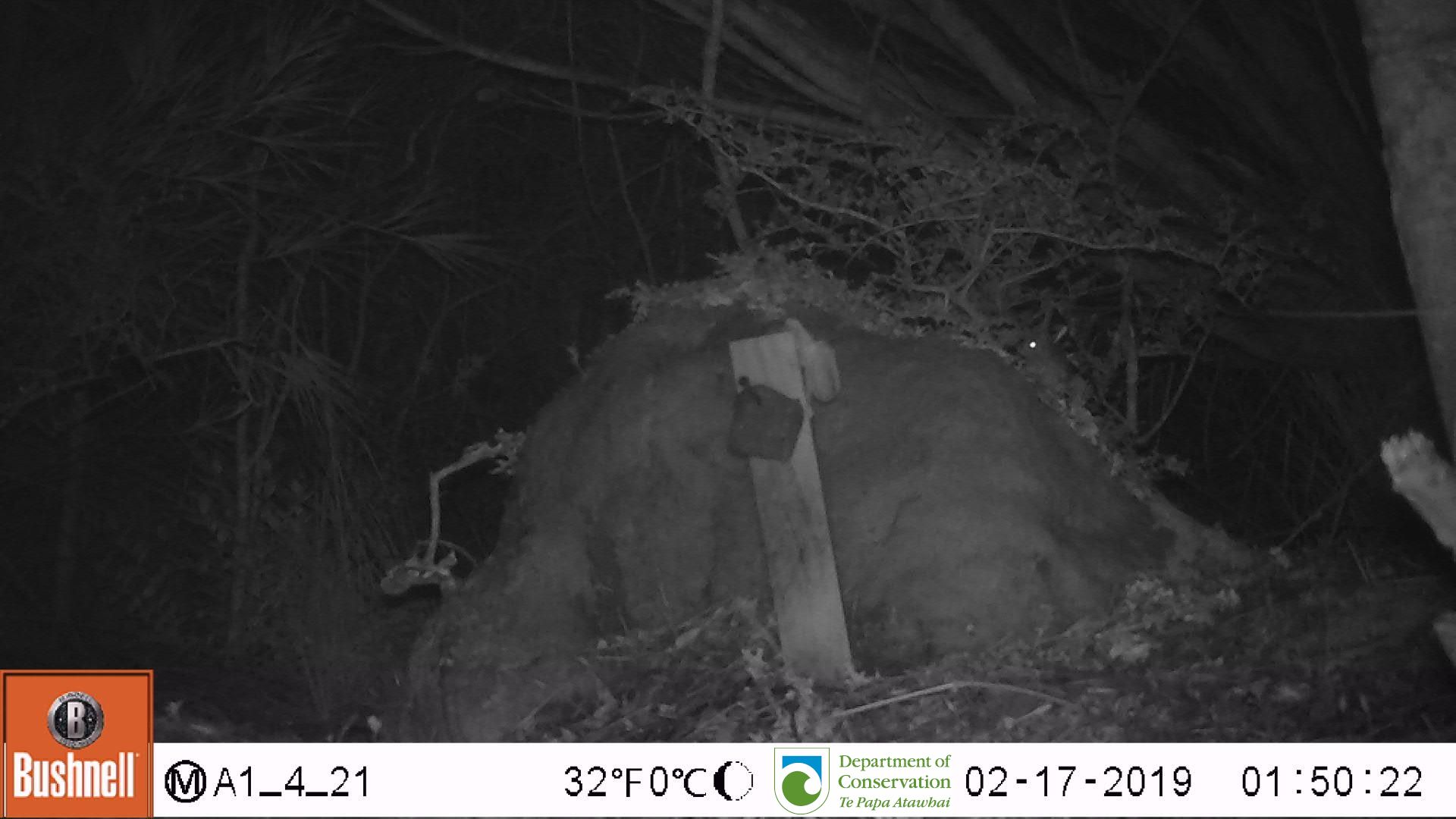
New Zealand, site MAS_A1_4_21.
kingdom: Animalia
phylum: Chordata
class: Mammalia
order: Rodentia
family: Muridae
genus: Mus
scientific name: Mus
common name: mouse